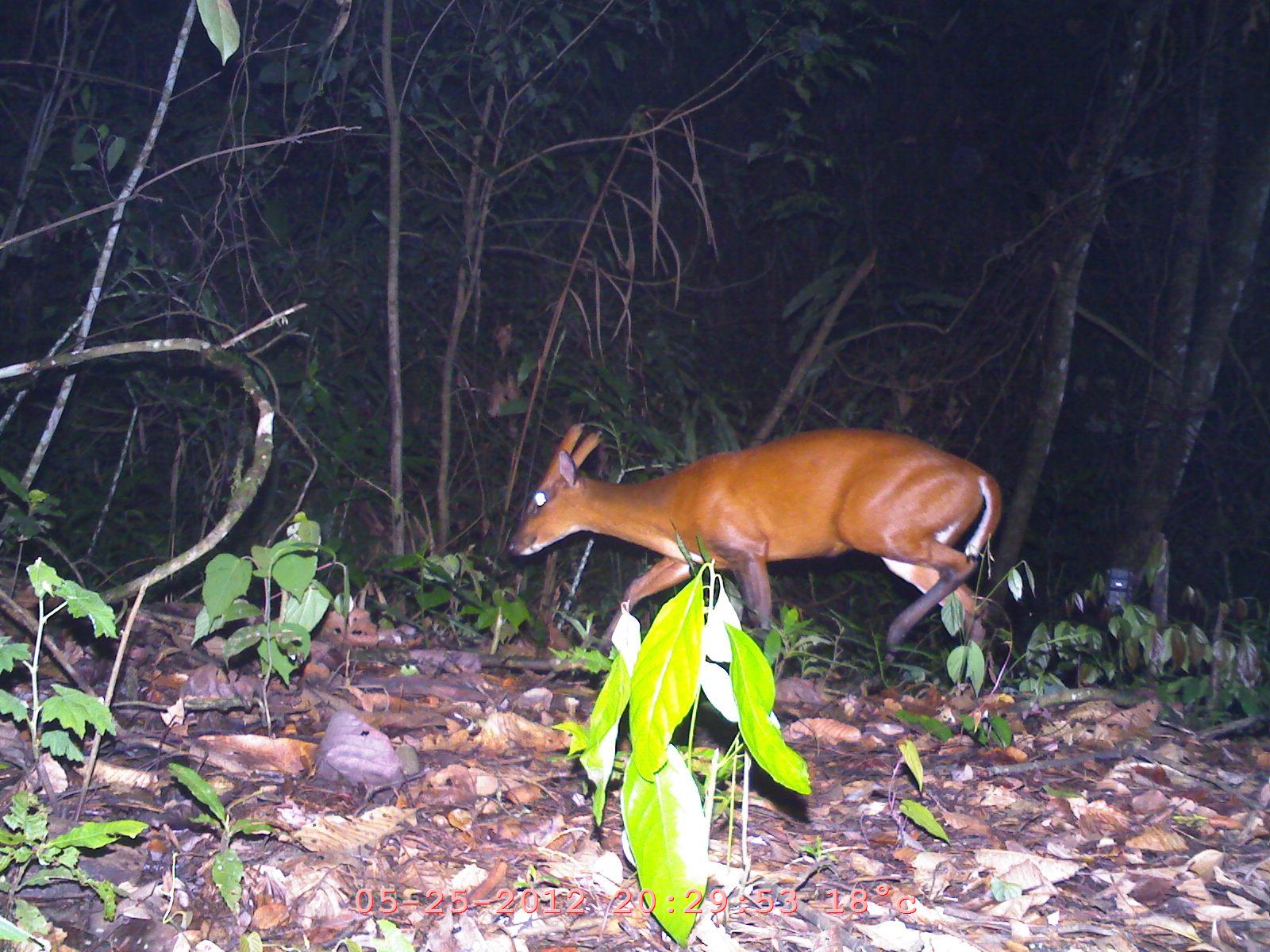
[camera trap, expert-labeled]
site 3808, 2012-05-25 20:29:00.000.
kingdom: Animalia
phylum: Chordata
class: Mammalia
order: Artiodactyla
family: Cervidae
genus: Muntiacus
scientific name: Muntiacus muntjak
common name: southern red muntjac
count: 1